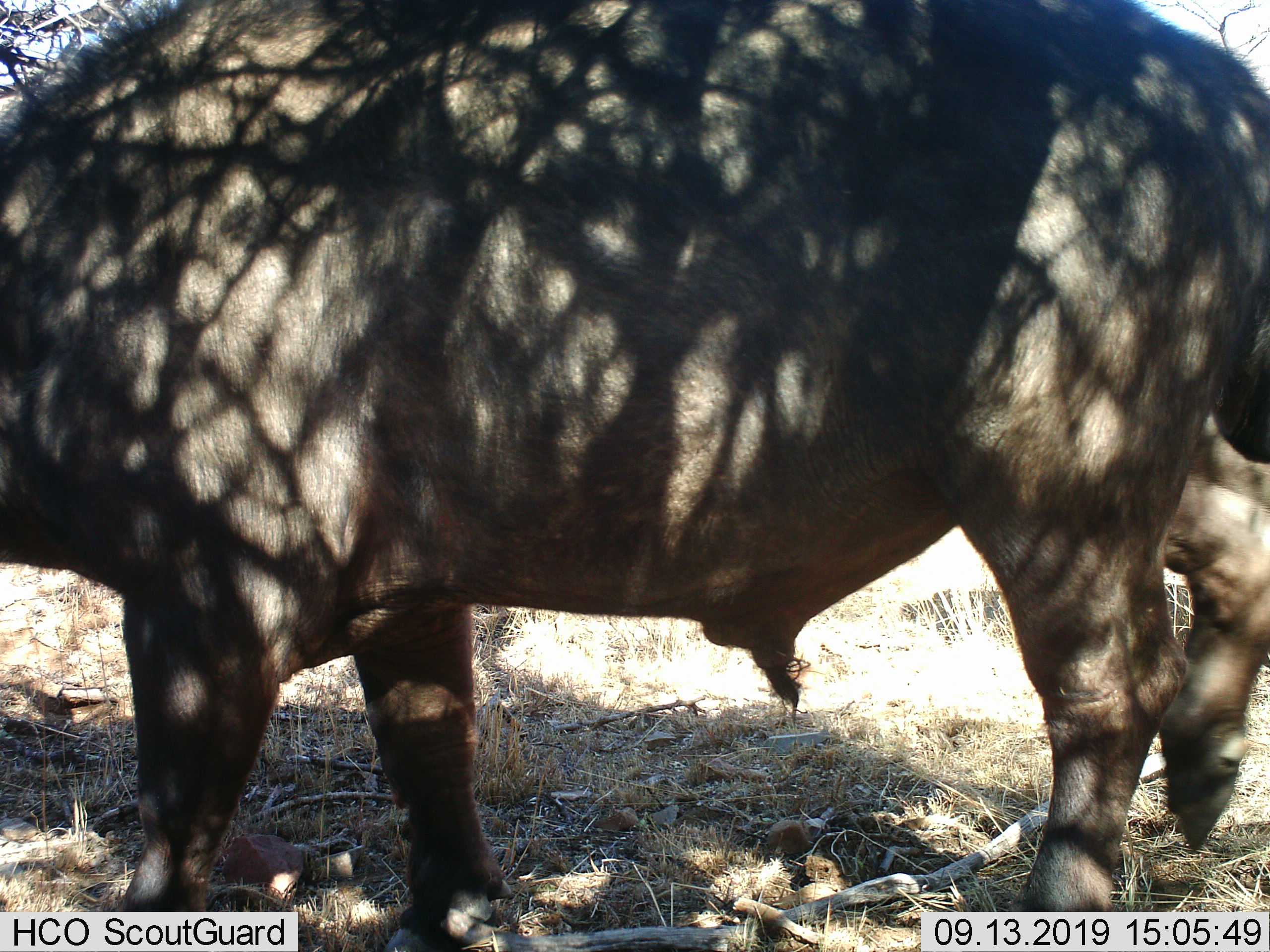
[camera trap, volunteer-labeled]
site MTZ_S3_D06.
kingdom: Animalia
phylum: Chordata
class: Mammalia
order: Artiodactyla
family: Bovidae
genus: Syncerus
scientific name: Syncerus caffer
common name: african buffalo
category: buffalo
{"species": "buffalo (african buffalo) (Syncerus caffer)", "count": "1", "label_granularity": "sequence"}